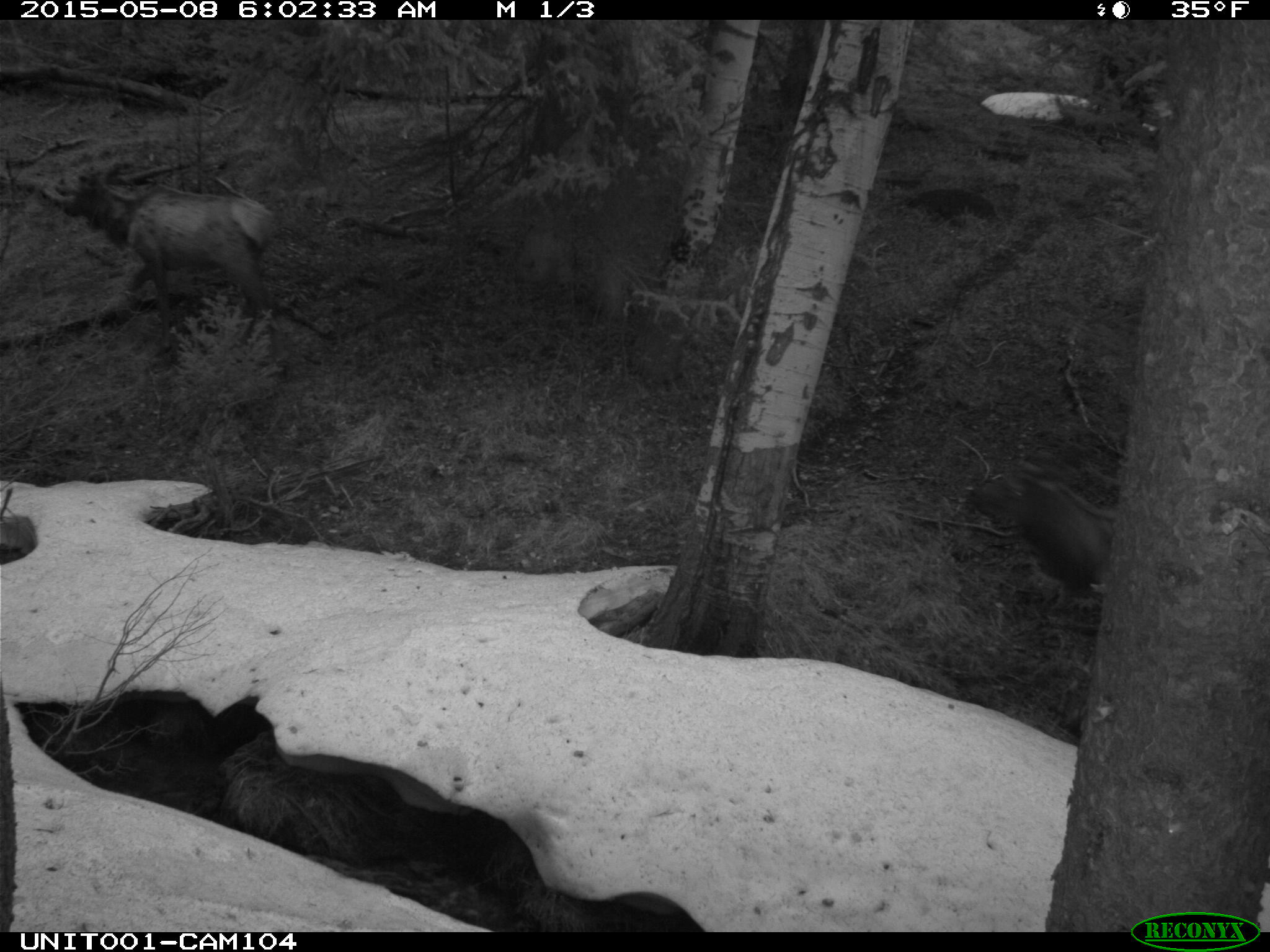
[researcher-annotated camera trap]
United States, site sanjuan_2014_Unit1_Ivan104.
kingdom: Animalia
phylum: Chordata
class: Mammalia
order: Artiodactyla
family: Cervidae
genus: Cervus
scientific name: Cervus elaphus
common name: red deer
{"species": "Cervus elaphus (red deer)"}